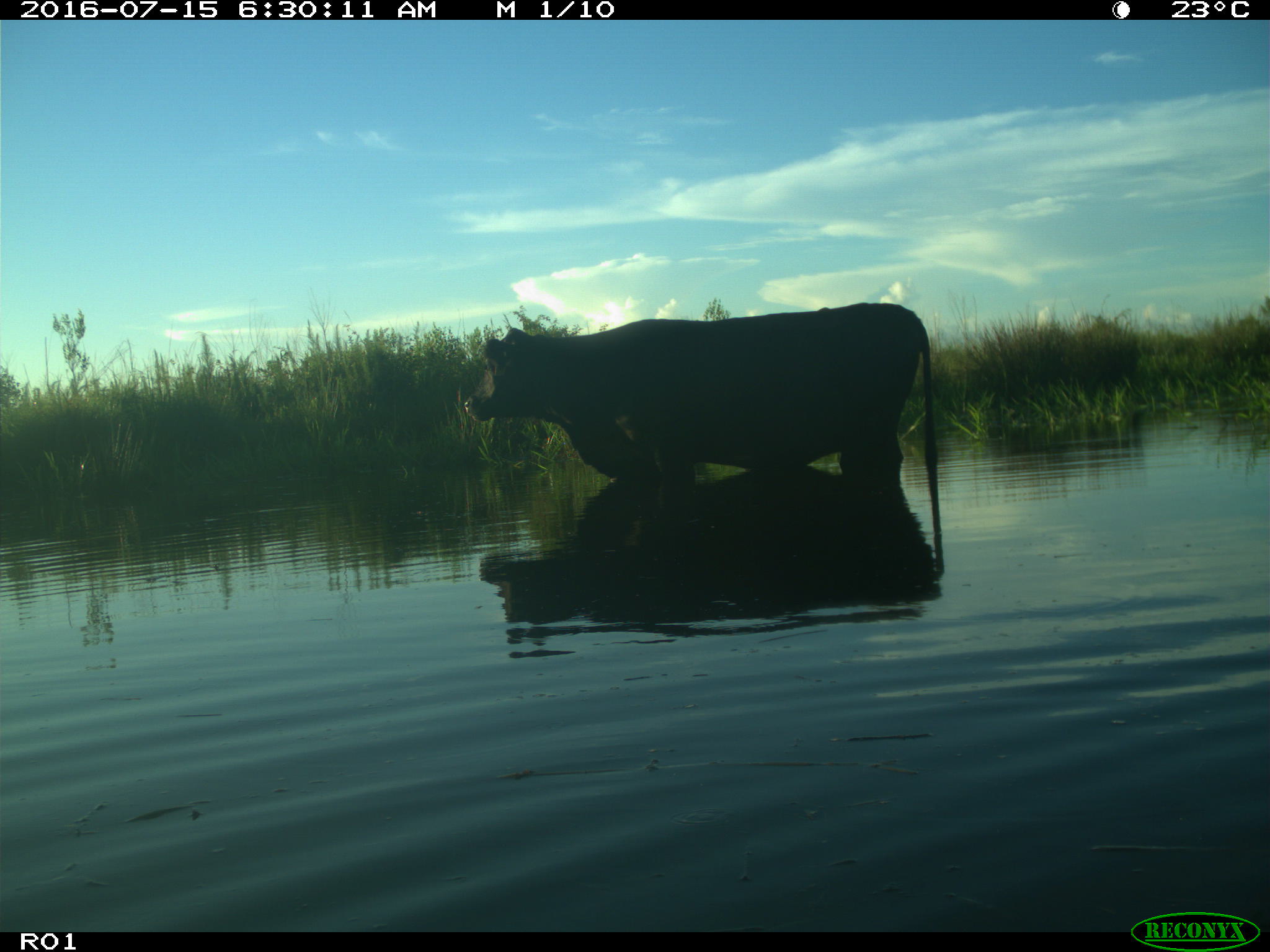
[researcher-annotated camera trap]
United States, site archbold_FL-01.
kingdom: Animalia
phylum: Chordata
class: Mammalia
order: Artiodactyla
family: Bovidae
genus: Bos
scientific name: Bos taurus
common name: domestic cow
Bos taurus (domestic cow).